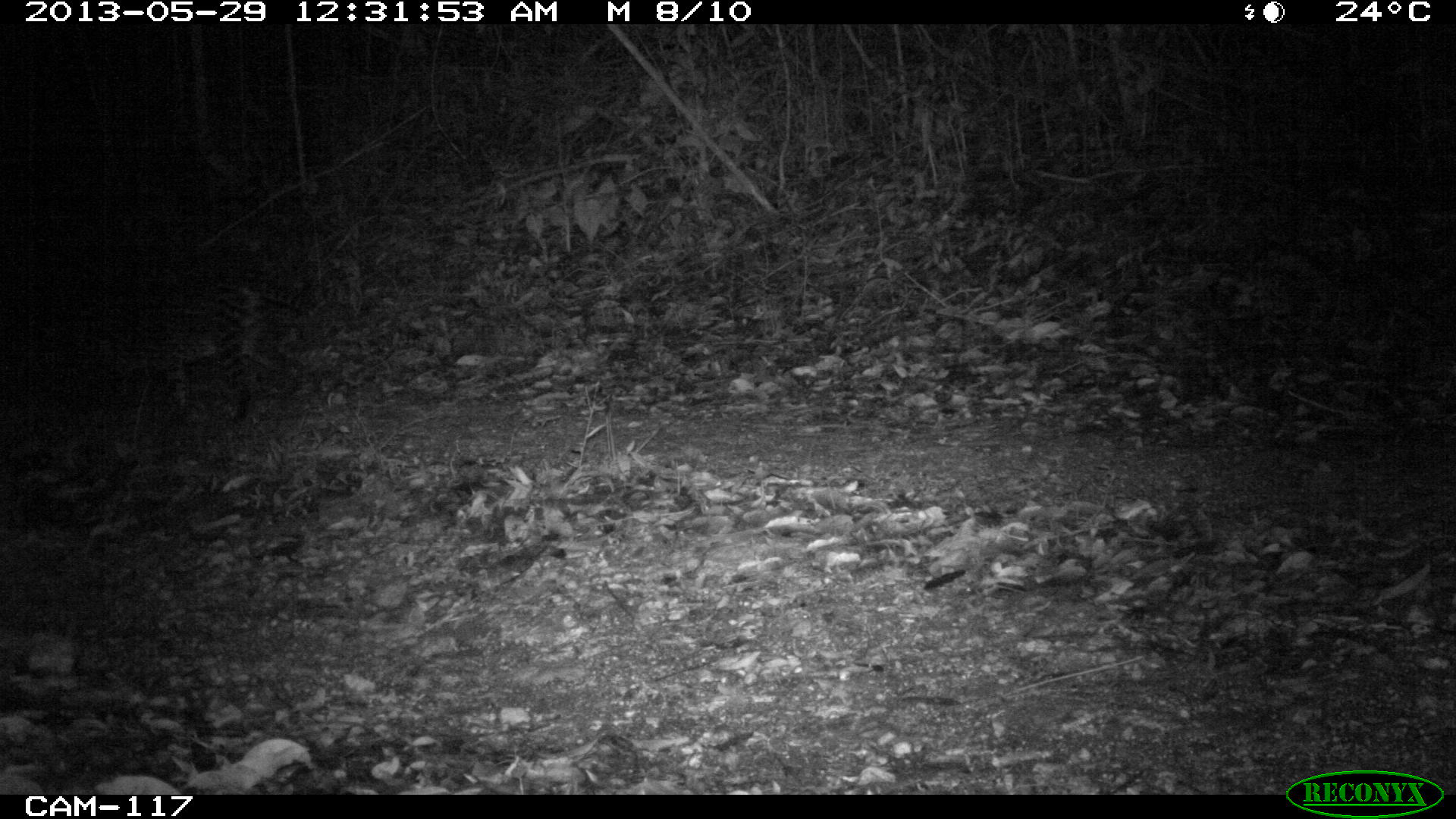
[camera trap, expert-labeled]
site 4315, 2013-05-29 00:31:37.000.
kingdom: Animalia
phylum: Chordata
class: Mammalia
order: Carnivora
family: Felidae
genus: Leopardus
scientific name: Leopardus pardalis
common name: ocelot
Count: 1.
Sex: female.